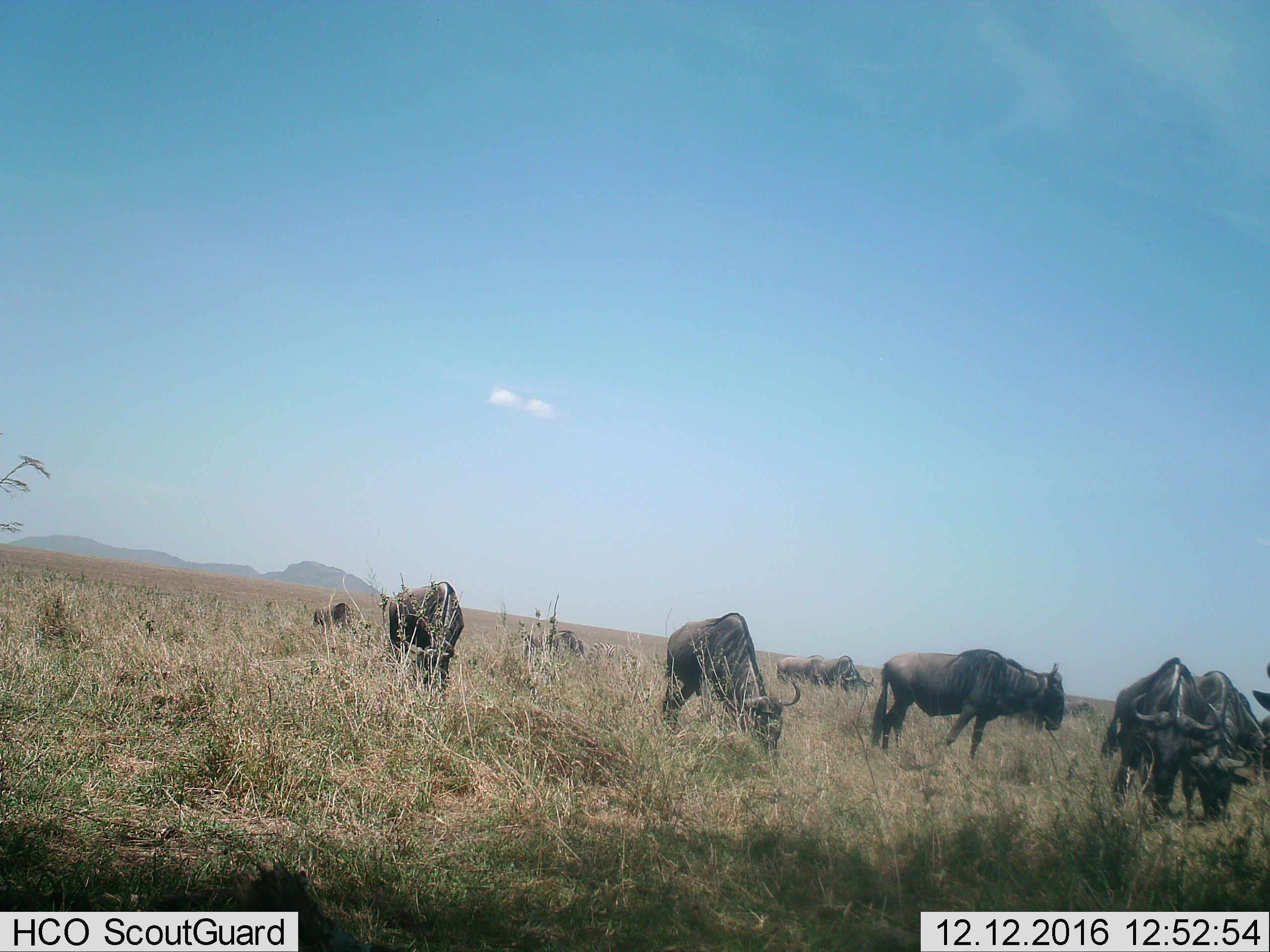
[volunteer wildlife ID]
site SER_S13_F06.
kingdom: Animalia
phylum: Chordata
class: Mammalia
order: Artiodactyla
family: Bovidae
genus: Connochaetes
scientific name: Connochaetes taurinus taurinus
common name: blue wildebeest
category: wildebeestblue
Wildebeestblue (blue wildebeest) (Connochaetes taurinus taurinus), count 10. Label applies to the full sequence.